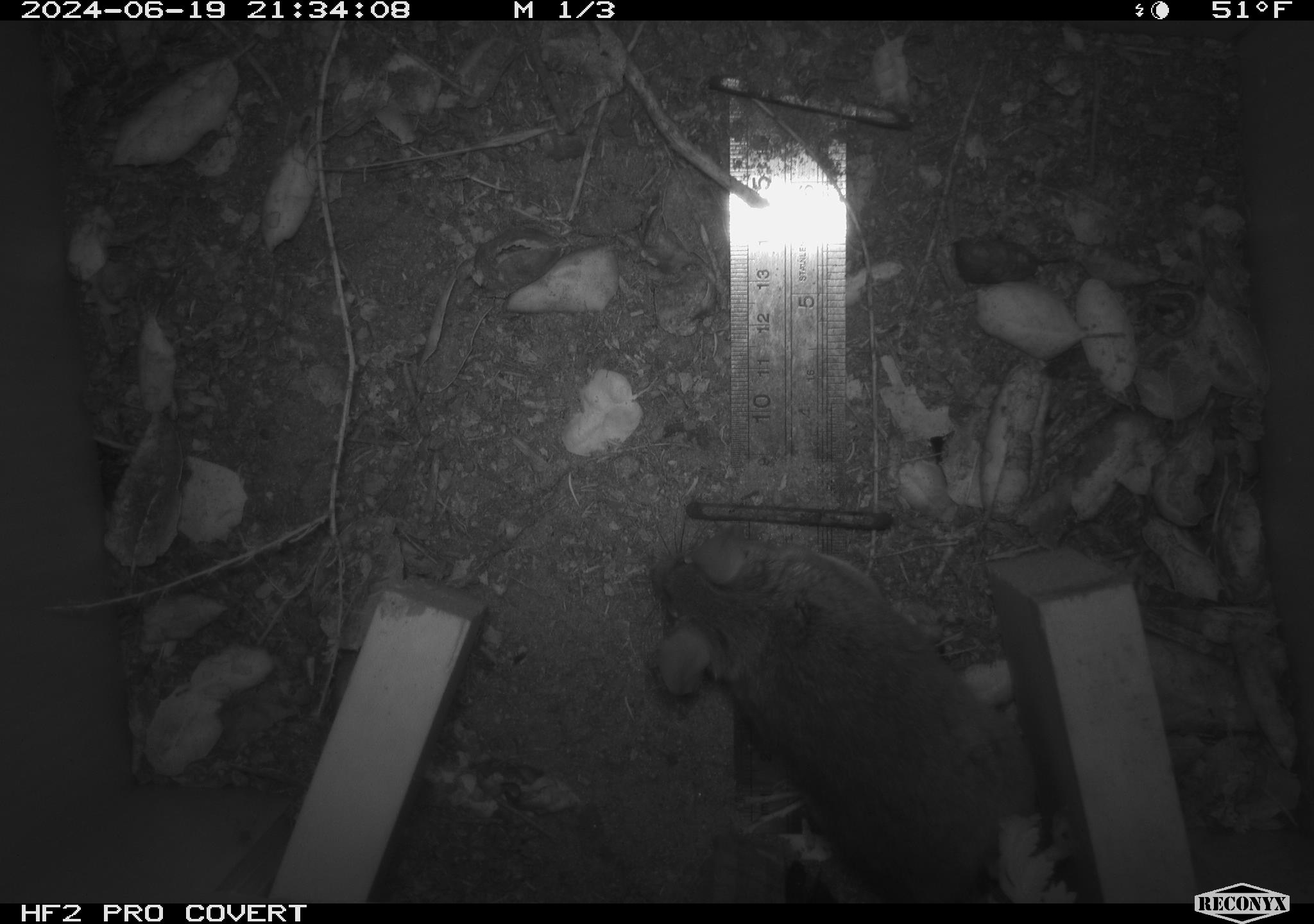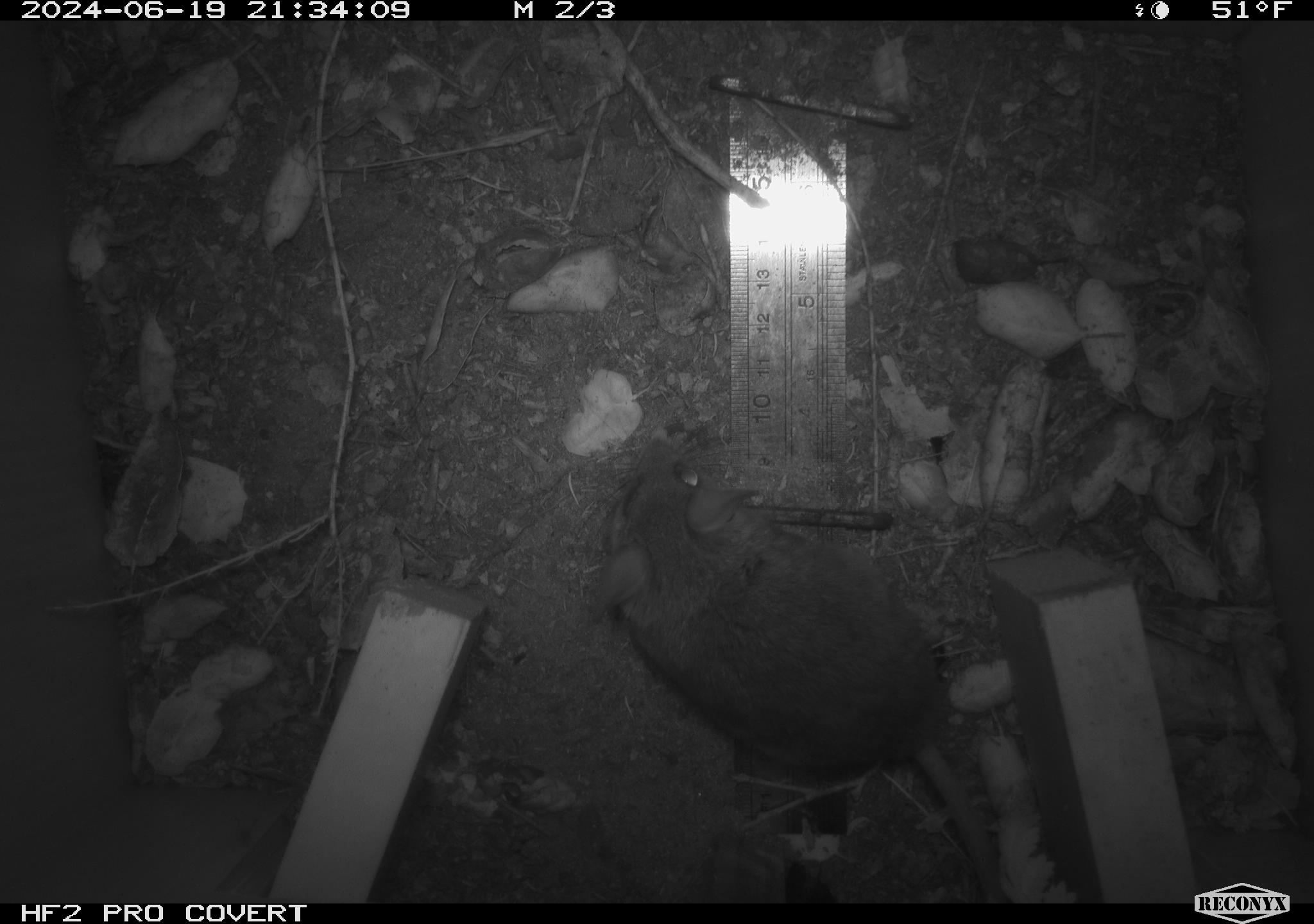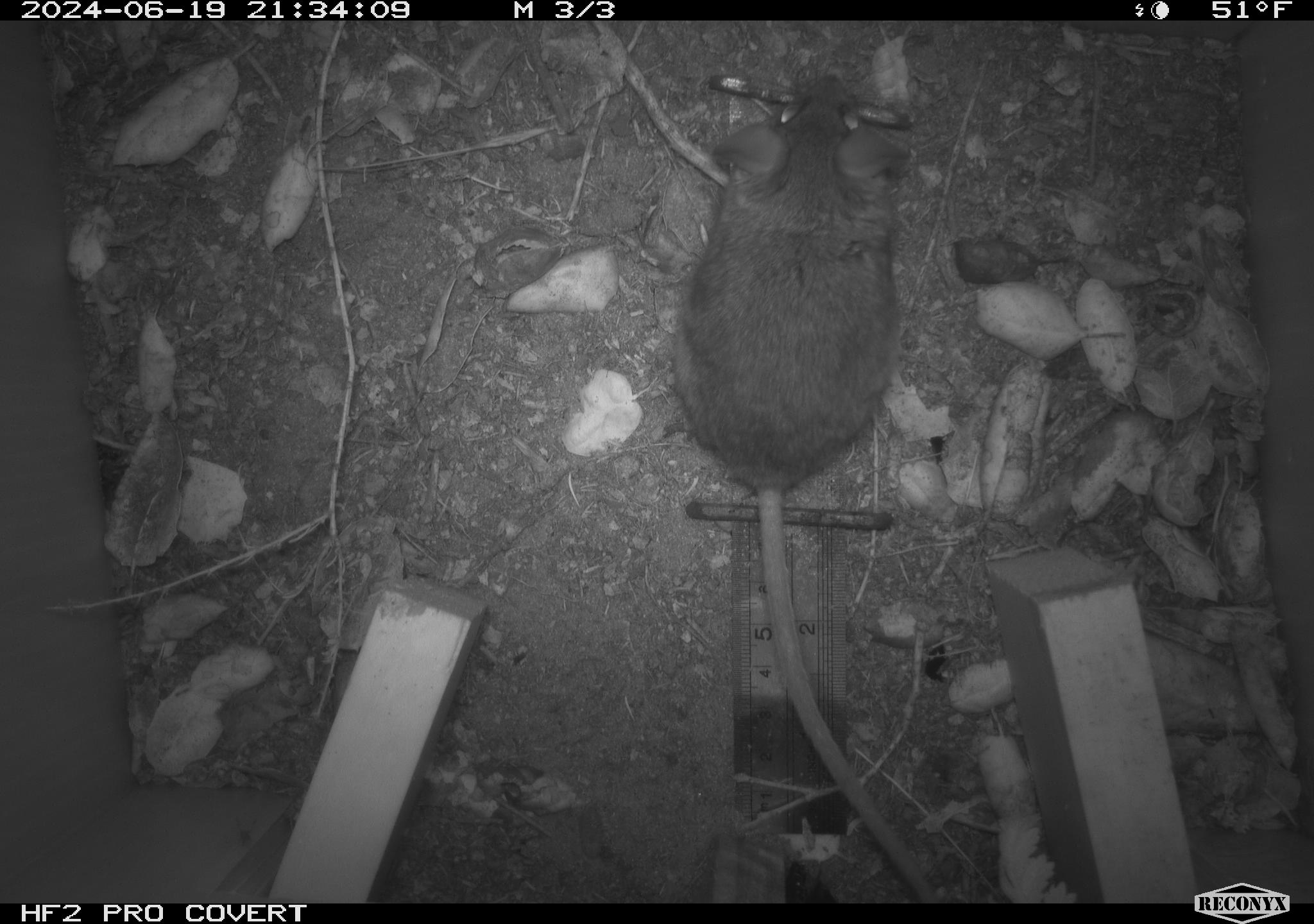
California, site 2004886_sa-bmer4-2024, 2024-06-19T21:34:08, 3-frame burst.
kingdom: Animalia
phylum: Chordata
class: Mammalia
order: Rodentia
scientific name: Rodentia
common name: woodrat or rat or mouse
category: woodrat or rat or mouse species